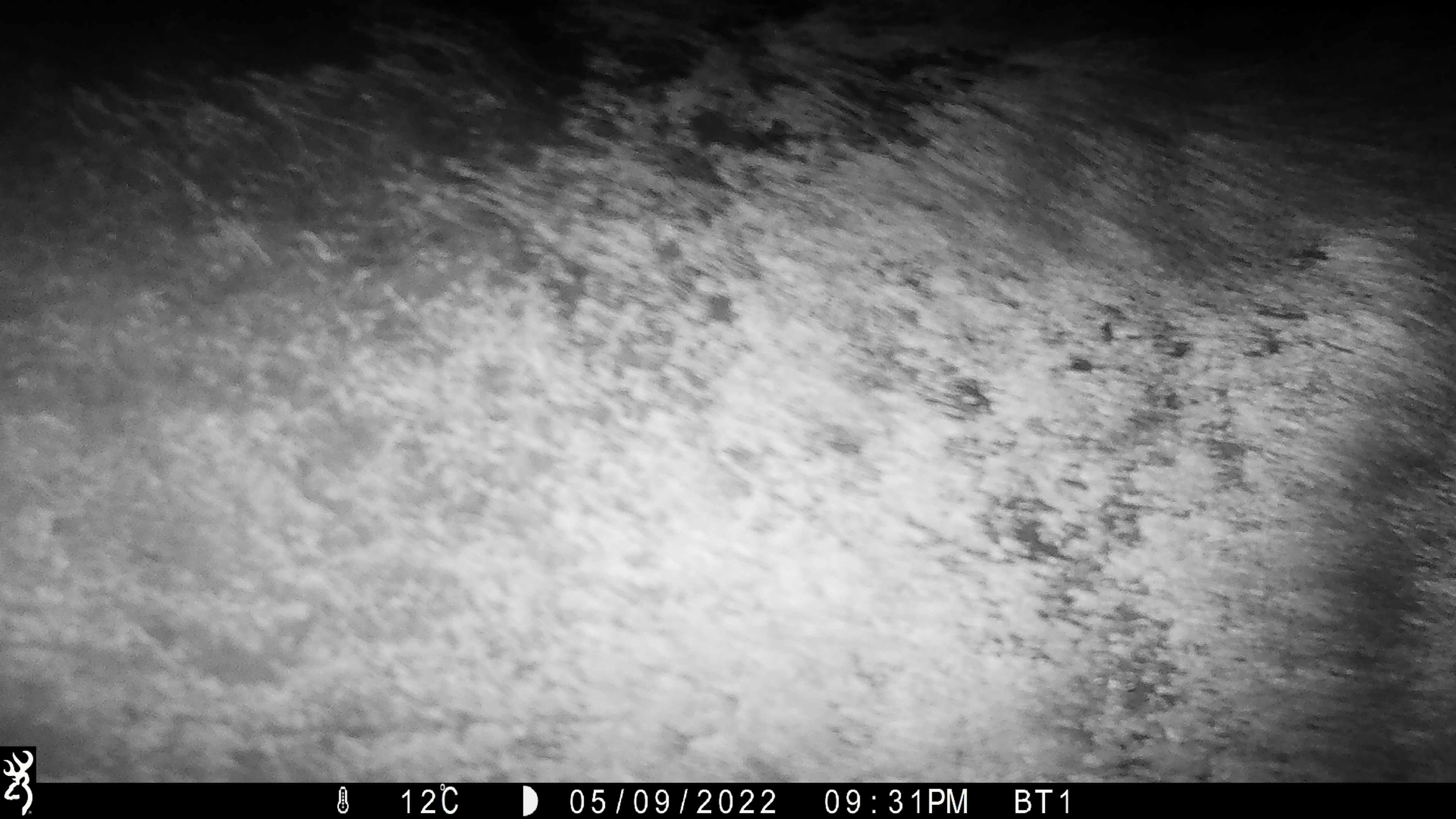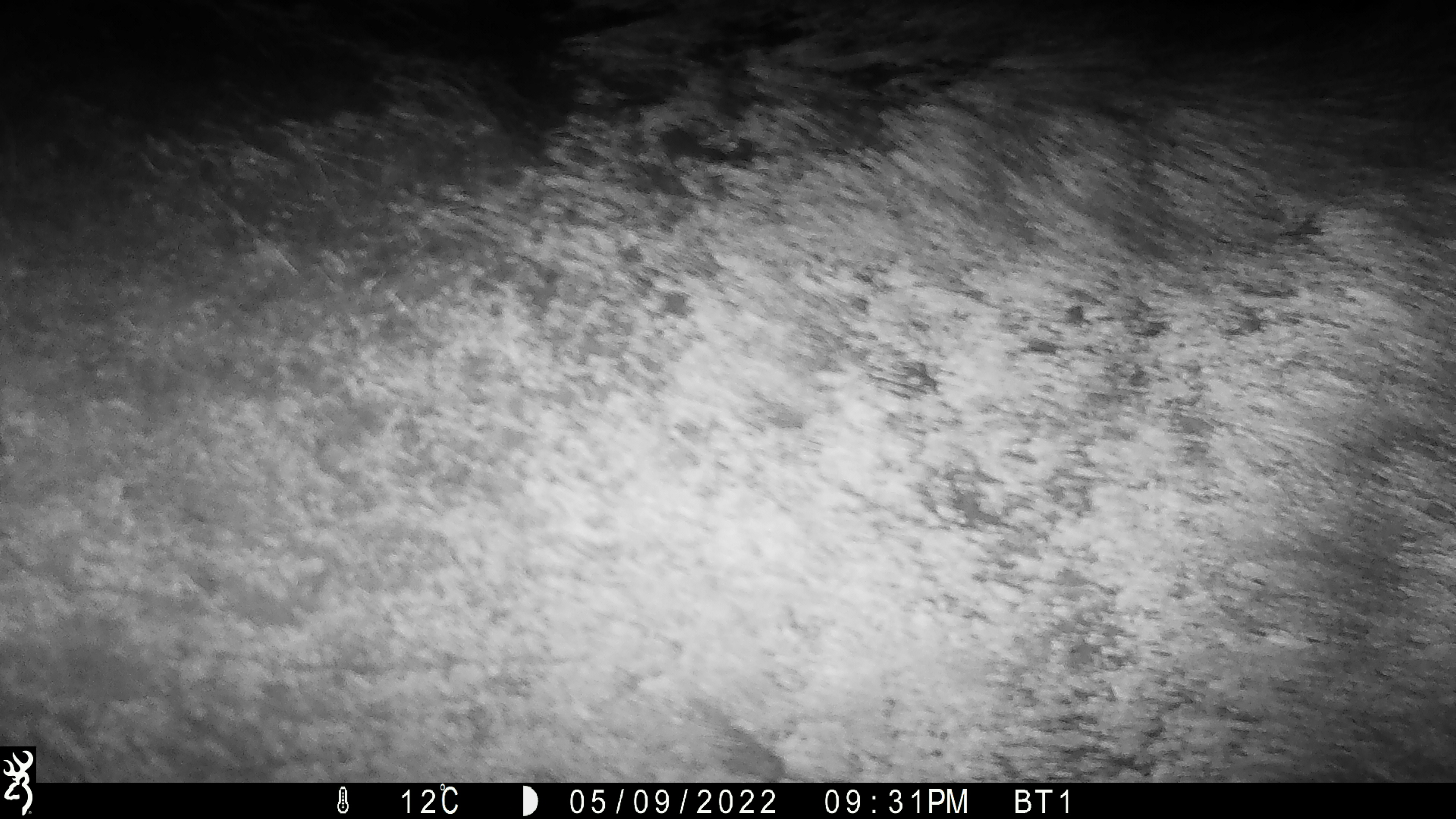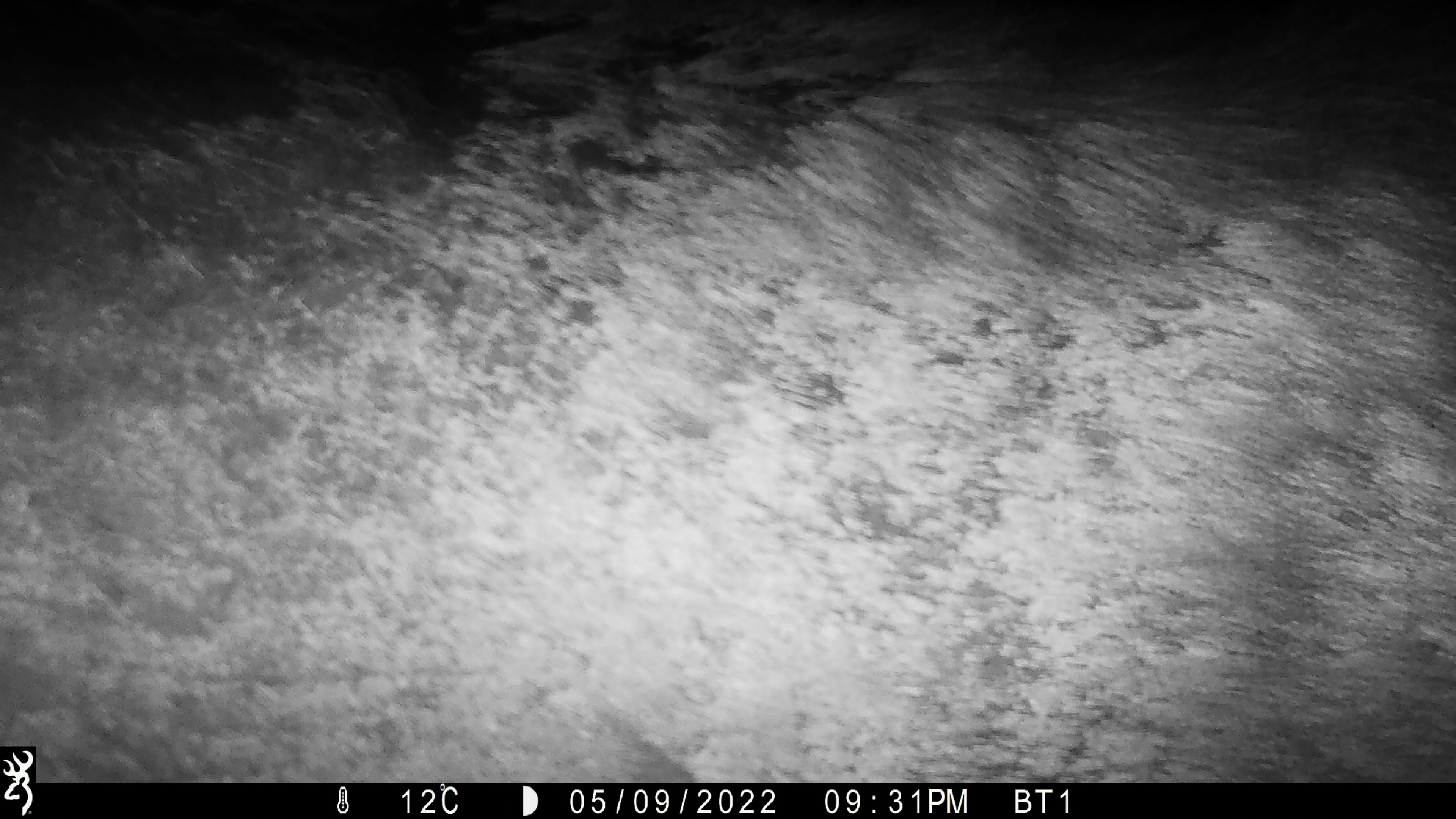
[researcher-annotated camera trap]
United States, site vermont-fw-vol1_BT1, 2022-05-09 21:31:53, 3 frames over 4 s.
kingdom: Animalia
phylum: Chordata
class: Mammalia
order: Artiodactyla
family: Cervidae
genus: Alces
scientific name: Alces alces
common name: moose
Moose (Alces alces).